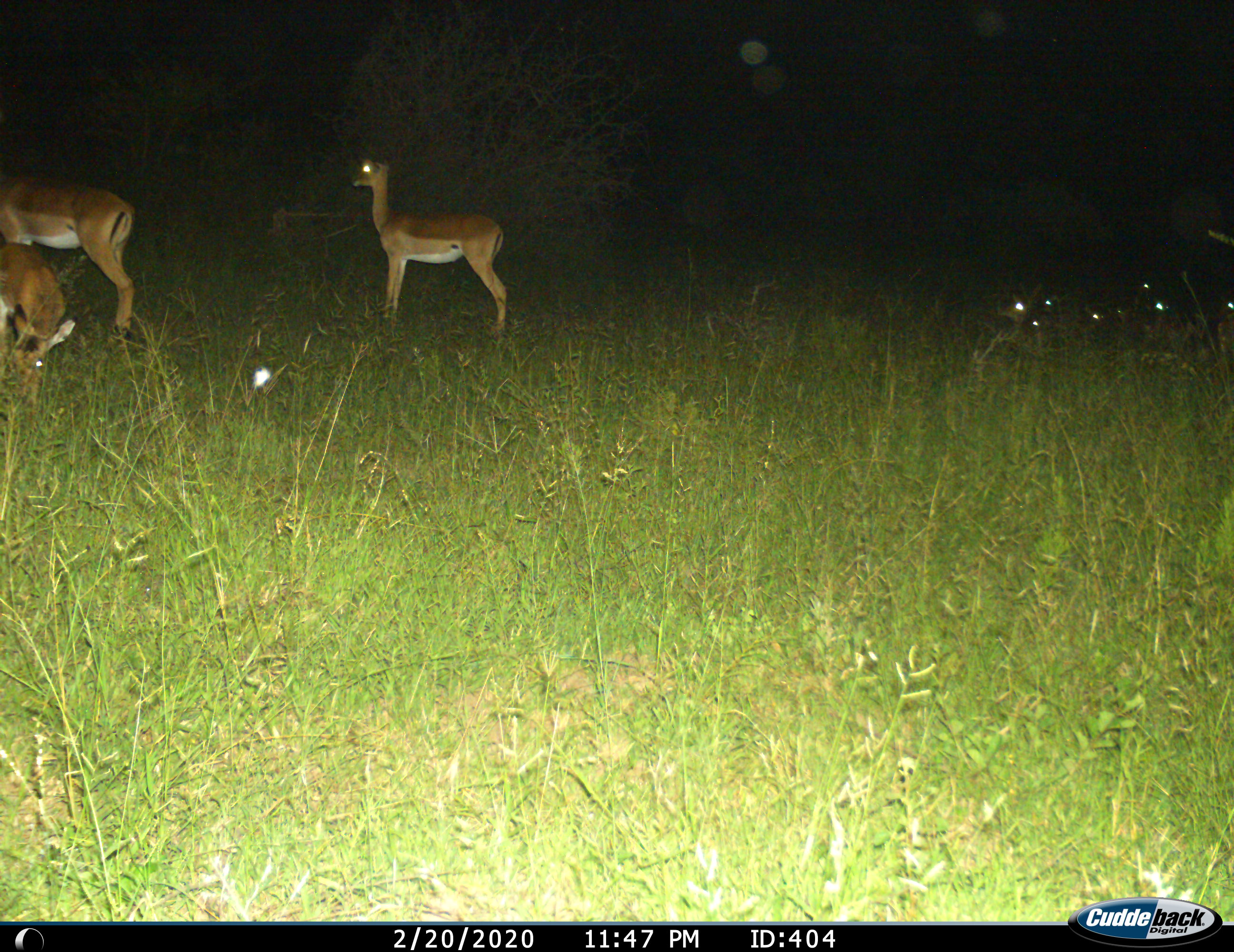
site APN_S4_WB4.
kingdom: Animalia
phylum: Chordata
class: Mammalia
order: Artiodactyla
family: Bovidae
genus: Aepyceros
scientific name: Aepyceros melampus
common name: impala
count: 3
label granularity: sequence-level